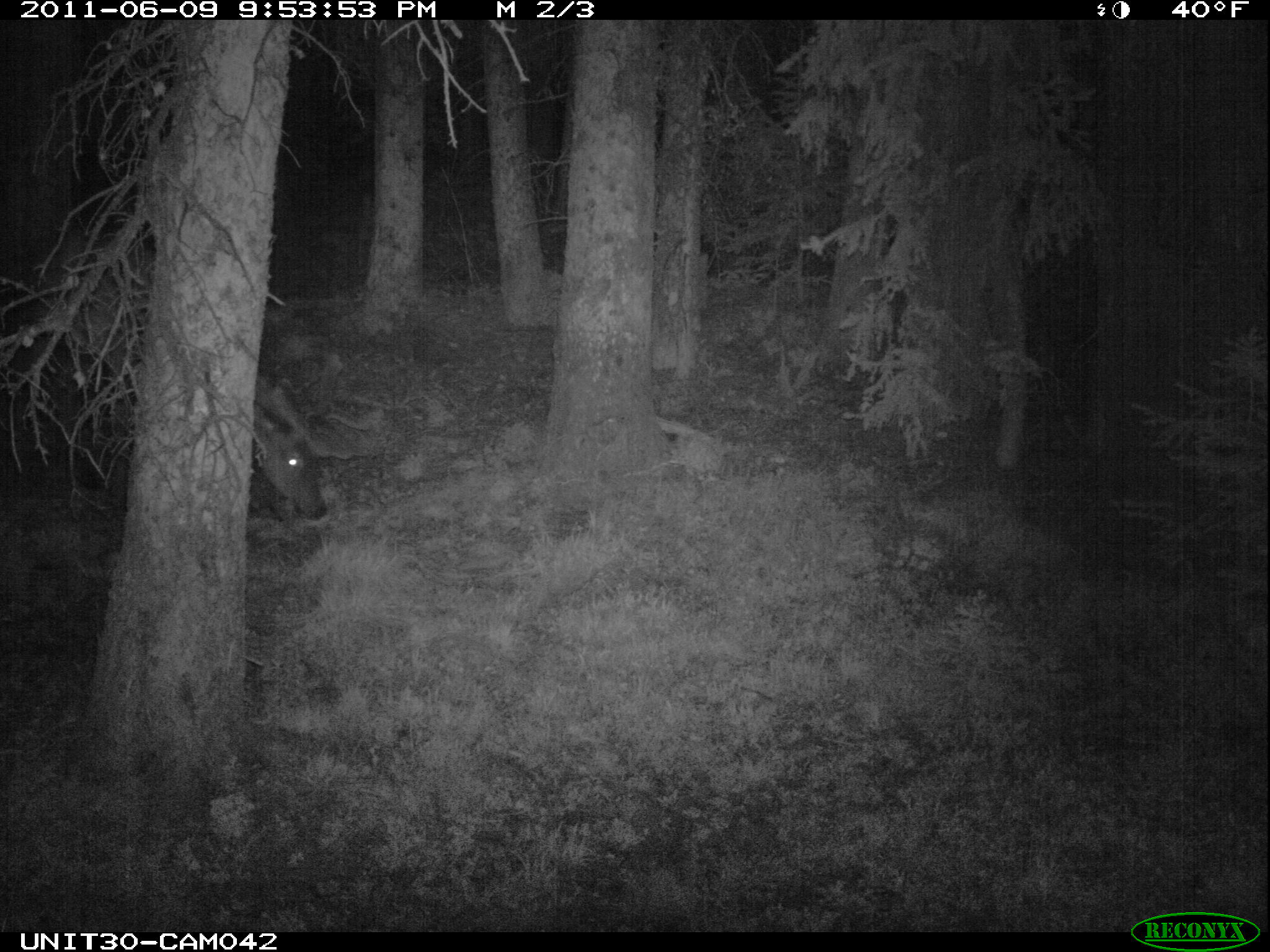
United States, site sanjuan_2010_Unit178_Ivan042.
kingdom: Animalia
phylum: Chordata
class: Mammalia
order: Artiodactyla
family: Cervidae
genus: Cervus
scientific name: Cervus elaphus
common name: red deer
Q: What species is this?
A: Cervus elaphus (red deer).